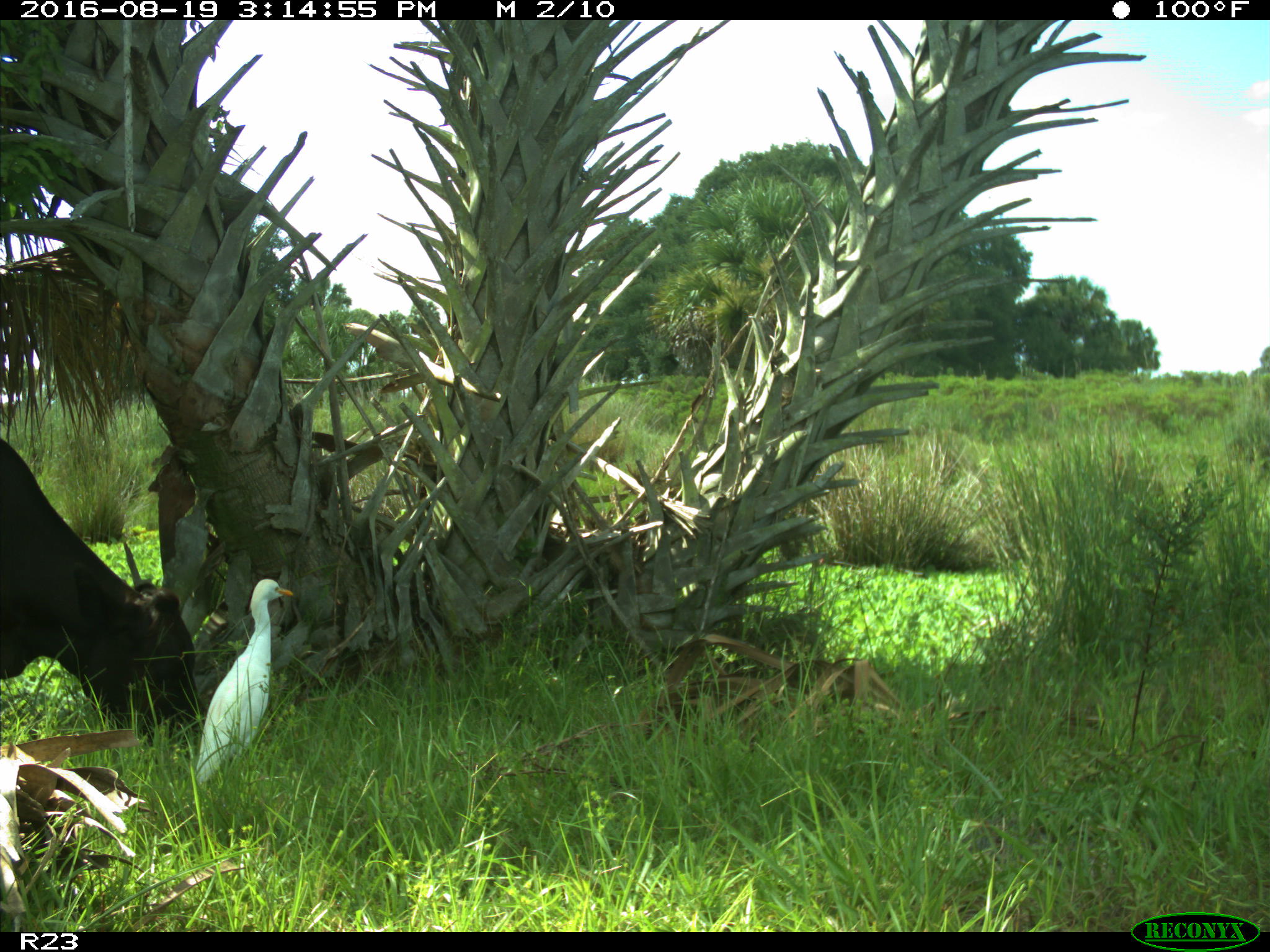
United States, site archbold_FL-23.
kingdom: Animalia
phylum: Chordata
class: Mammalia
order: Artiodactyla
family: Bovidae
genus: Bos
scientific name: Bos taurus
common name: domestic cow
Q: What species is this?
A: Bos taurus (domestic cow).